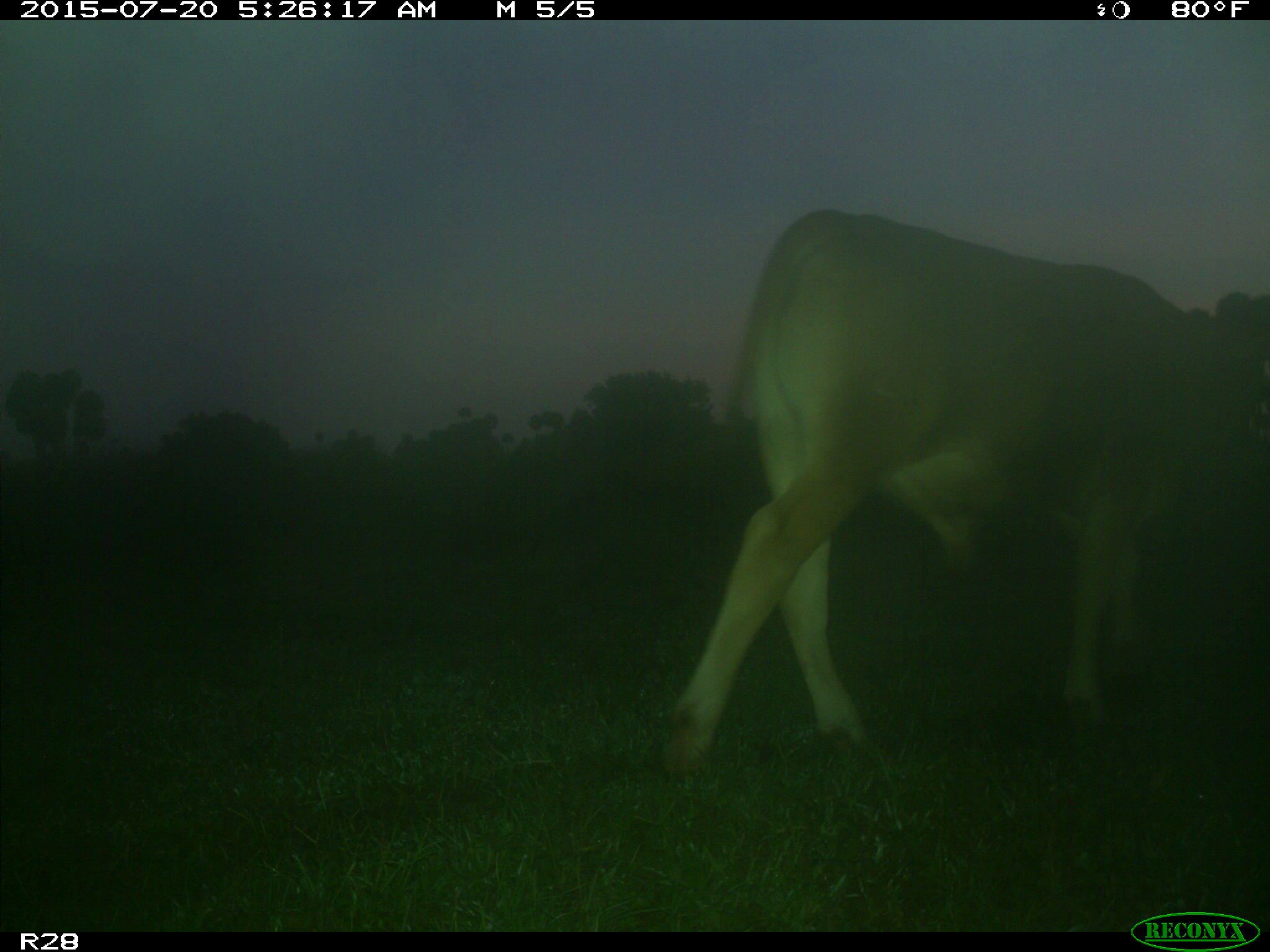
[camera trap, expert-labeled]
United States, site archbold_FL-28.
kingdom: Animalia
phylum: Chordata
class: Mammalia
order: Artiodactyla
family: Bovidae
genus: Bos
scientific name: Bos taurus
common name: domestic cow